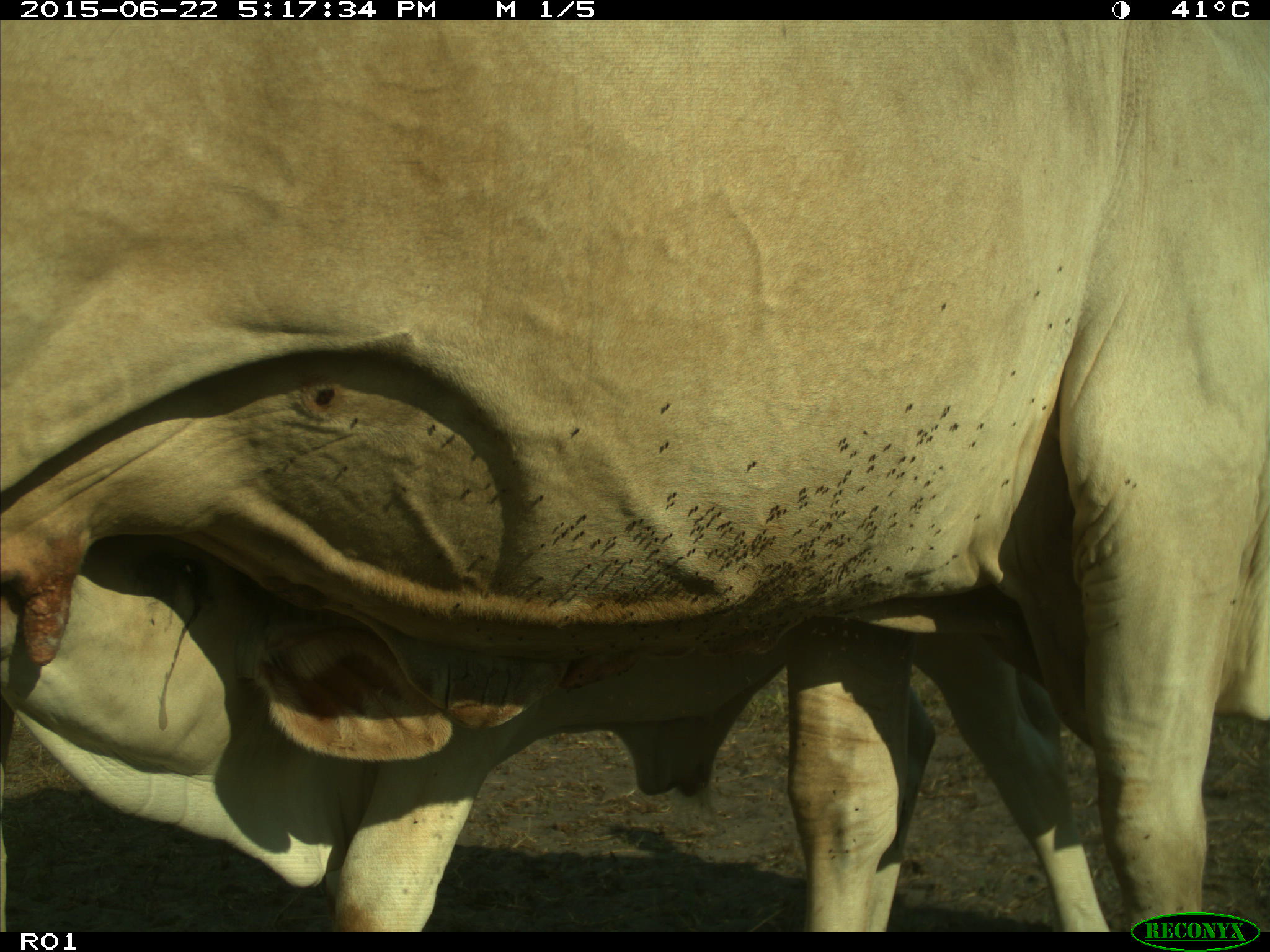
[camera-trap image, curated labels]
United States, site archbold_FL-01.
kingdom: Animalia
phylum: Chordata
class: Mammalia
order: Artiodactyla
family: Bovidae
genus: Bos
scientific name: Bos taurus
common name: domestic cow